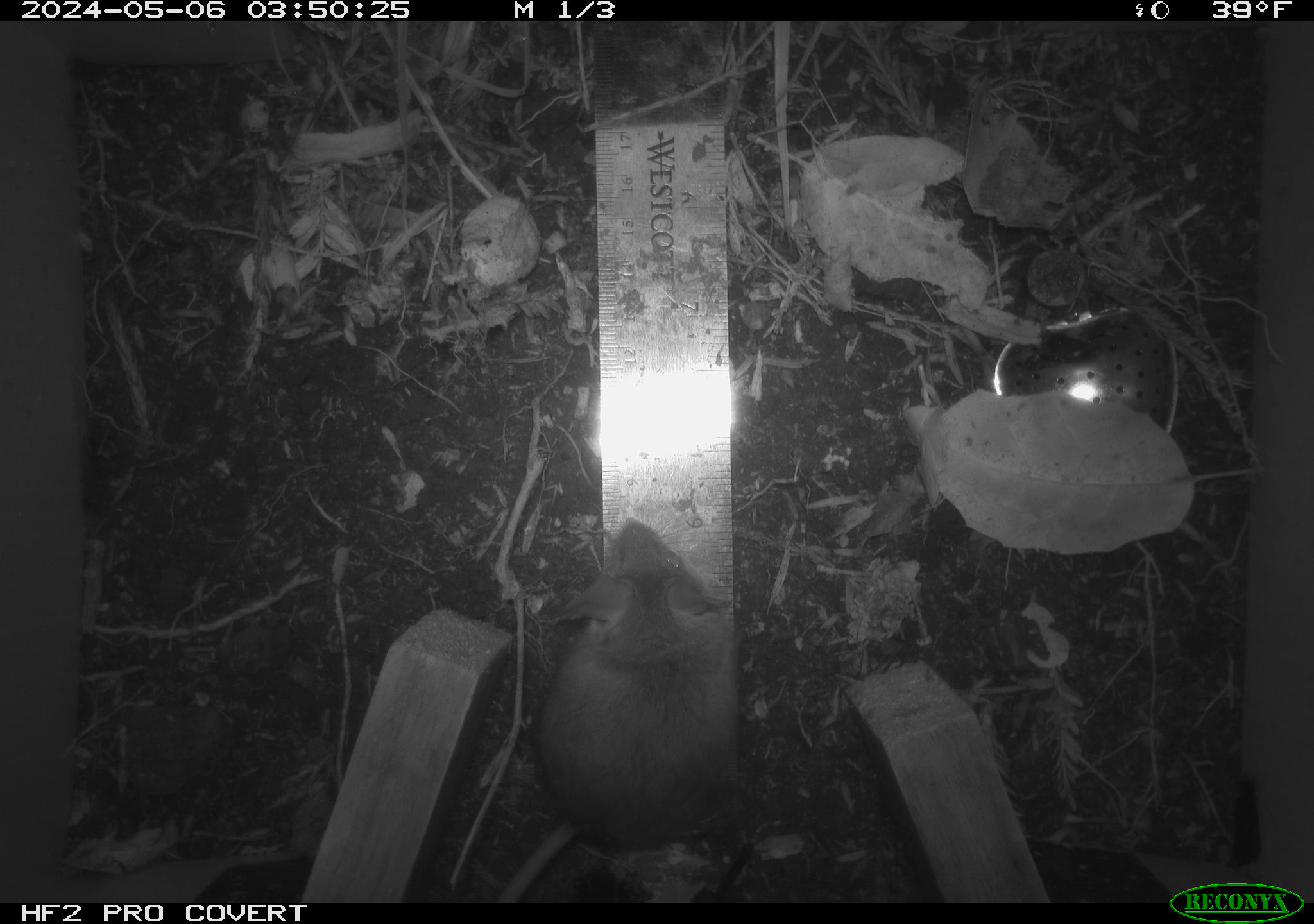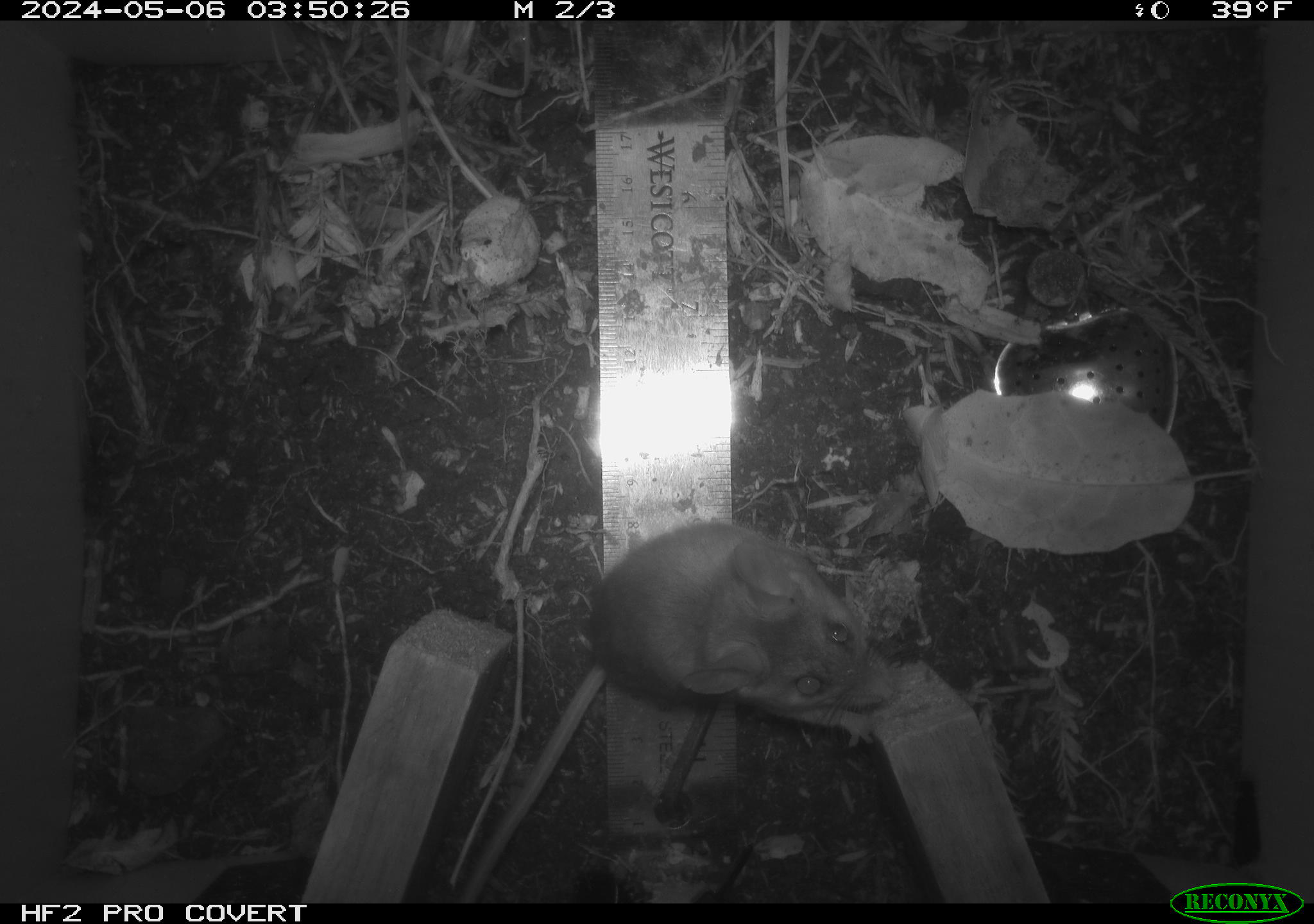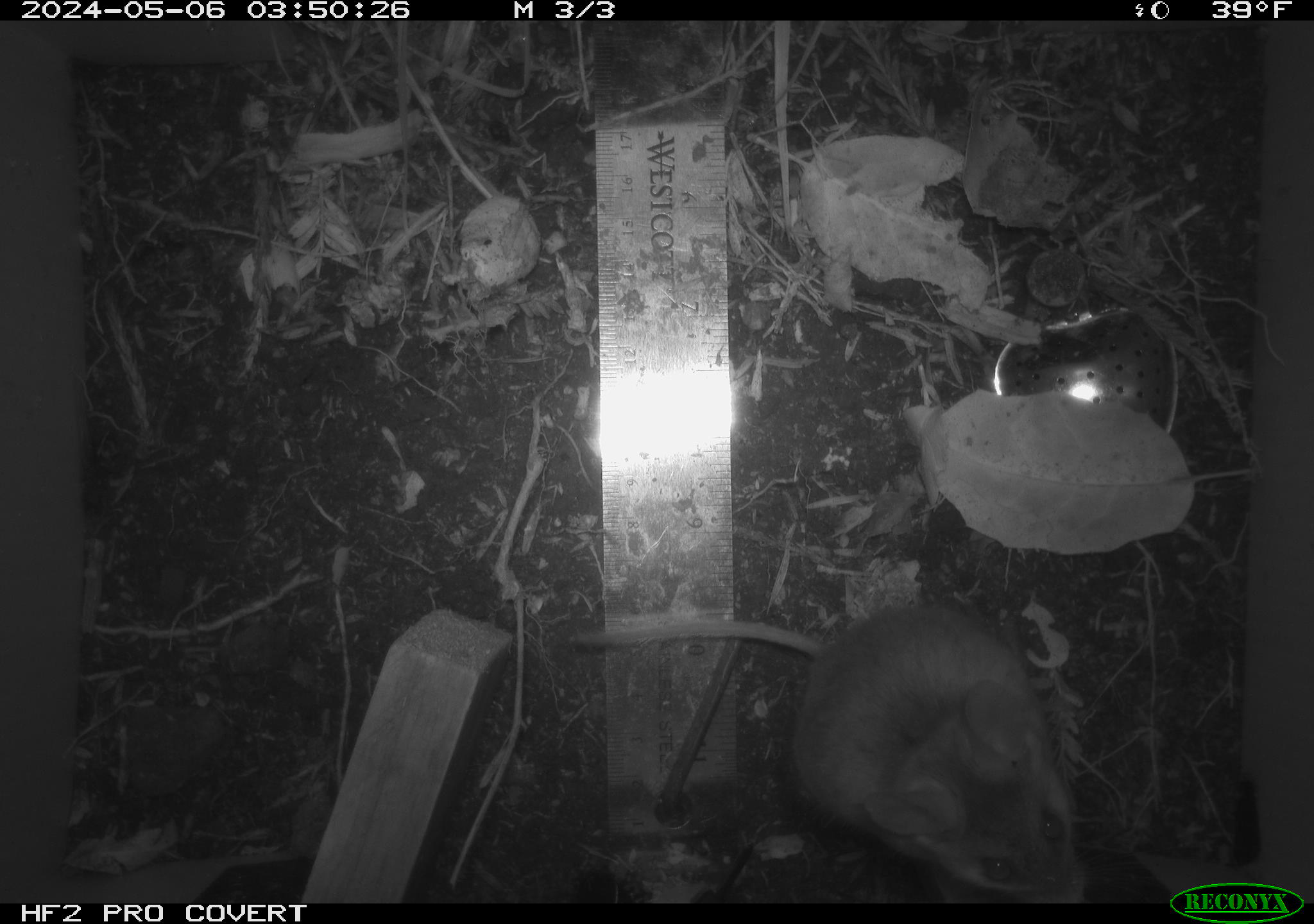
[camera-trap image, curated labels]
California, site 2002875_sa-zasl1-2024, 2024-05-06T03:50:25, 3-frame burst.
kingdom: Animalia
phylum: Chordata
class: Mammalia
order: Rodentia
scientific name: Rodentia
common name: rodent